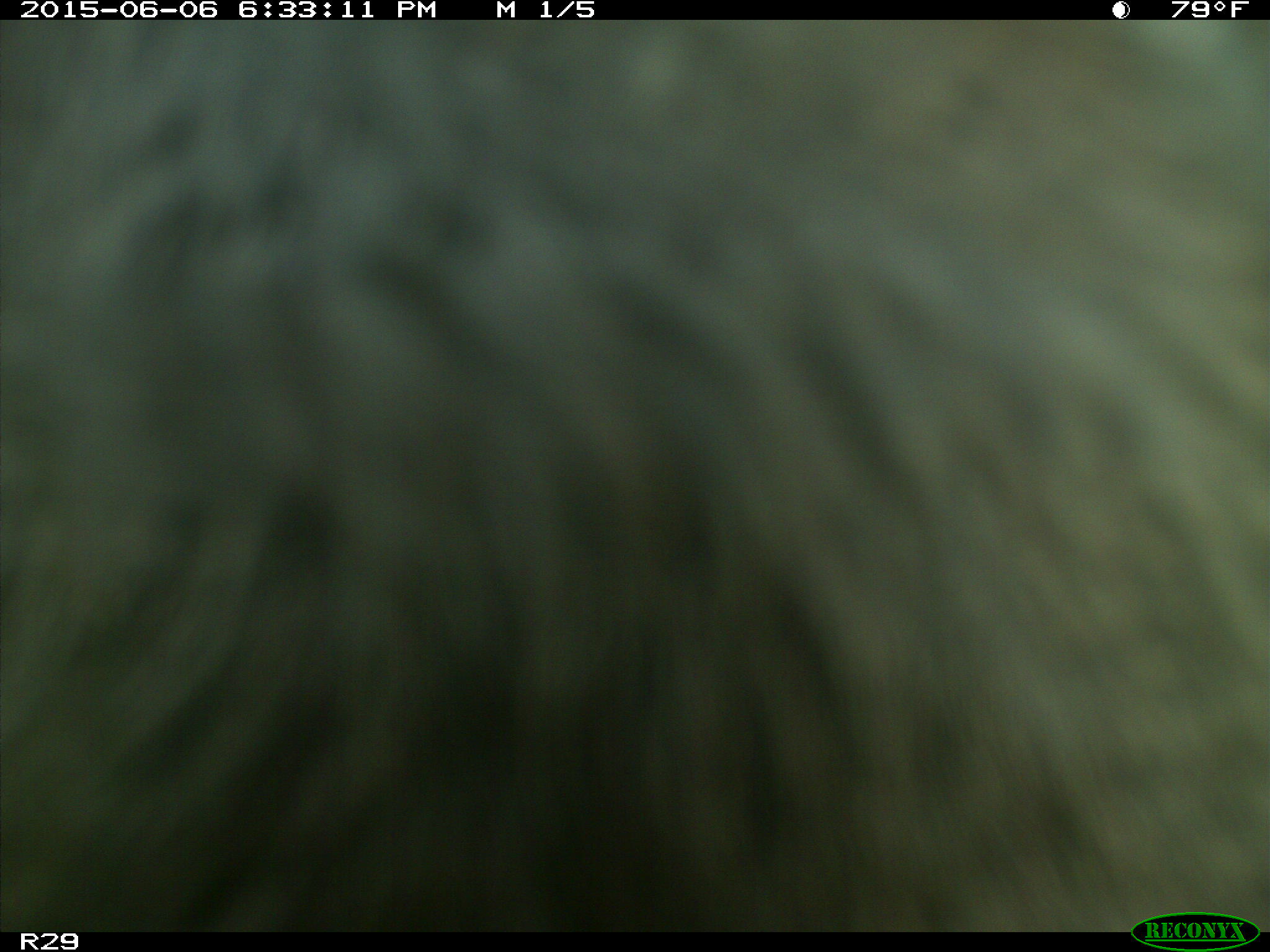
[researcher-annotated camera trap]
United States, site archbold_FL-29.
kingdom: Animalia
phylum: Chordata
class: Mammalia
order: Artiodactyla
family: Bovidae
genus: Bos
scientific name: Bos taurus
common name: domestic cow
Bos taurus (domestic cow).